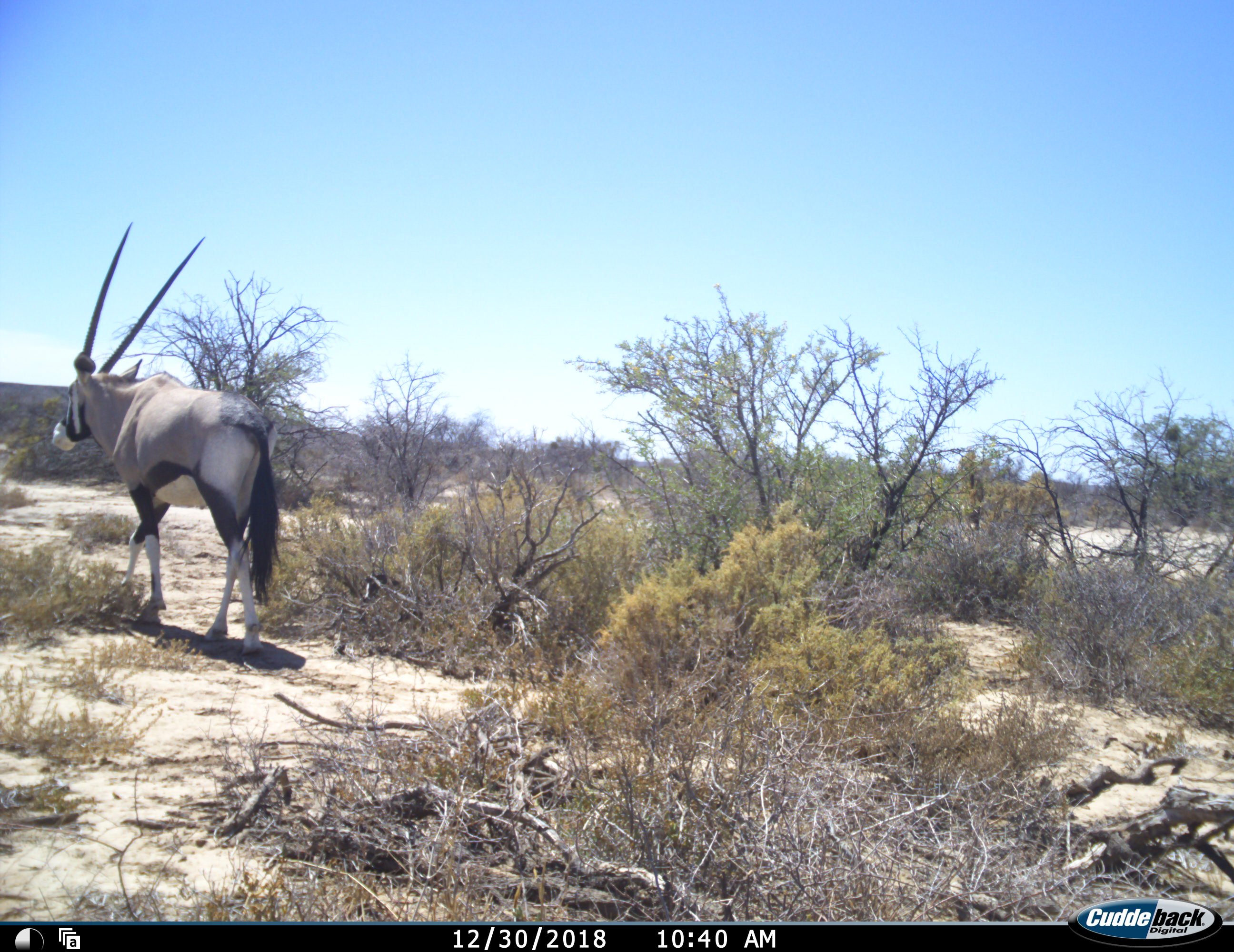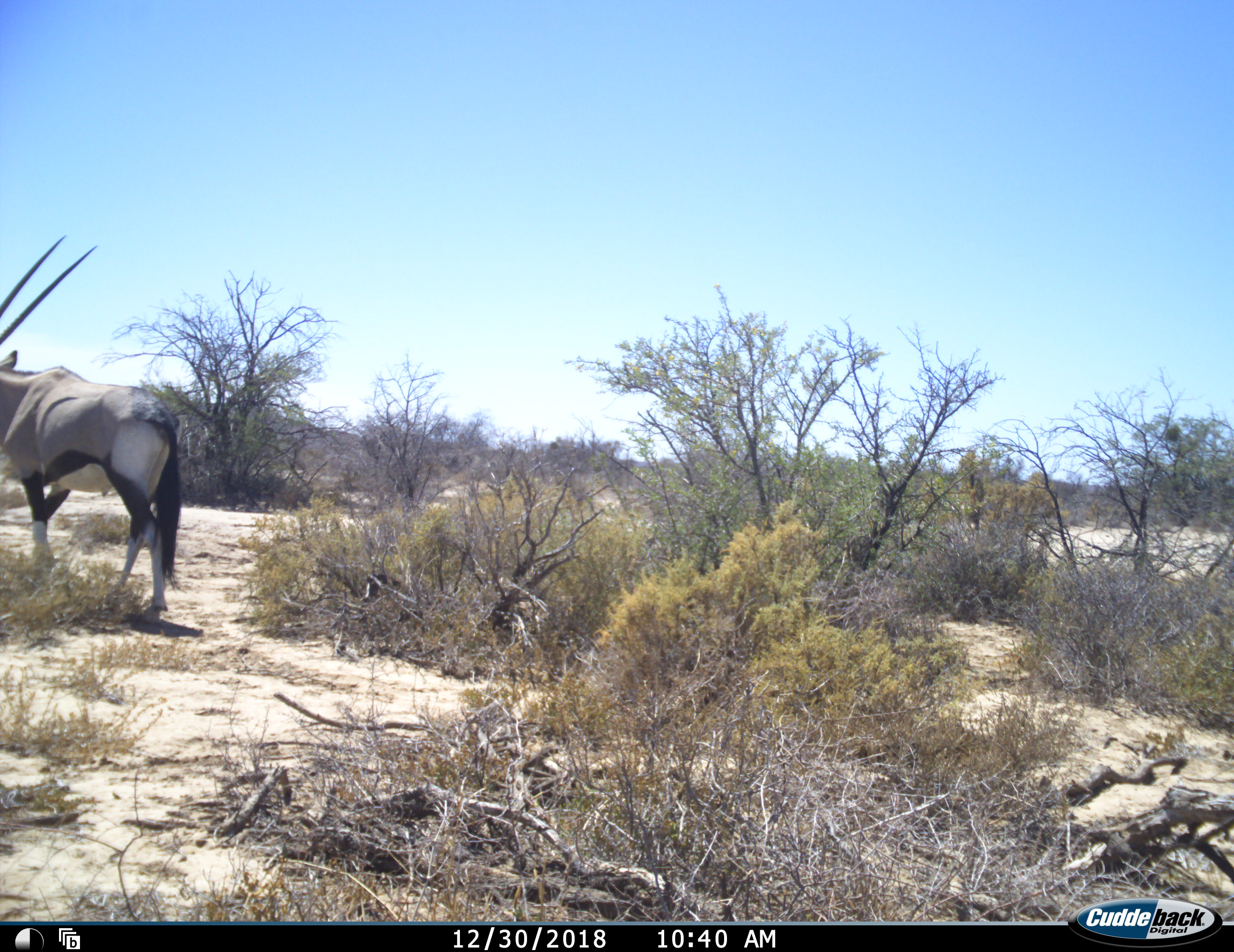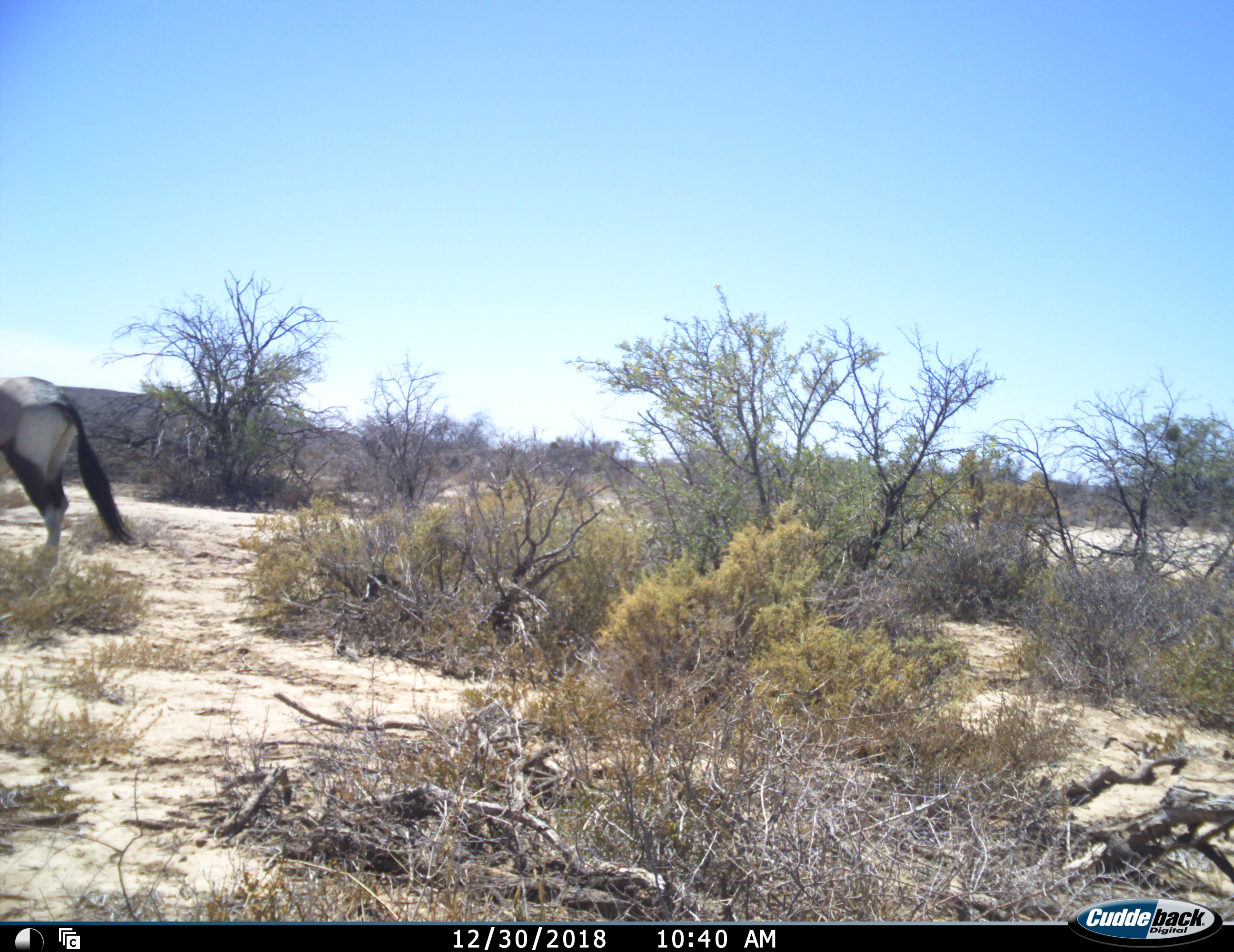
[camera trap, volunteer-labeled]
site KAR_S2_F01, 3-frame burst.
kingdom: Animalia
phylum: Chordata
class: Mammalia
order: Artiodactyla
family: Bovidae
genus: Oryx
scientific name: Oryx gazella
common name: gemsbok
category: oryx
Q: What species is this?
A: Oryx (gemsbok) (Oryx gazella).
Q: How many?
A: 1.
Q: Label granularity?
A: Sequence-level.